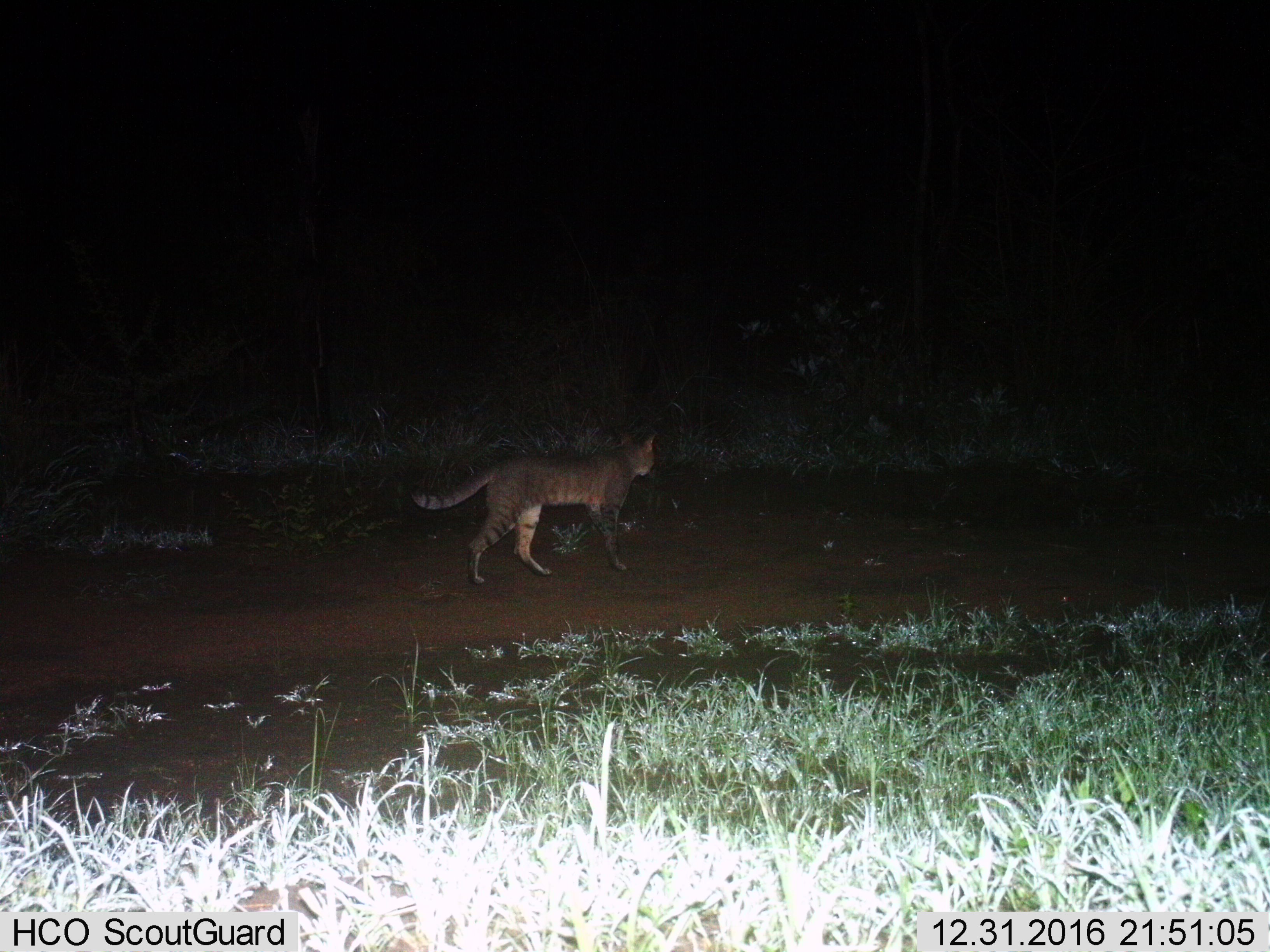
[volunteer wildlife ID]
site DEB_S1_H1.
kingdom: Animalia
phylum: Chordata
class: Mammalia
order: Carnivora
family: Felidae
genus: Felis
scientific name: Felis lybica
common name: african wild cat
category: africanwildcat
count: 1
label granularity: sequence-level